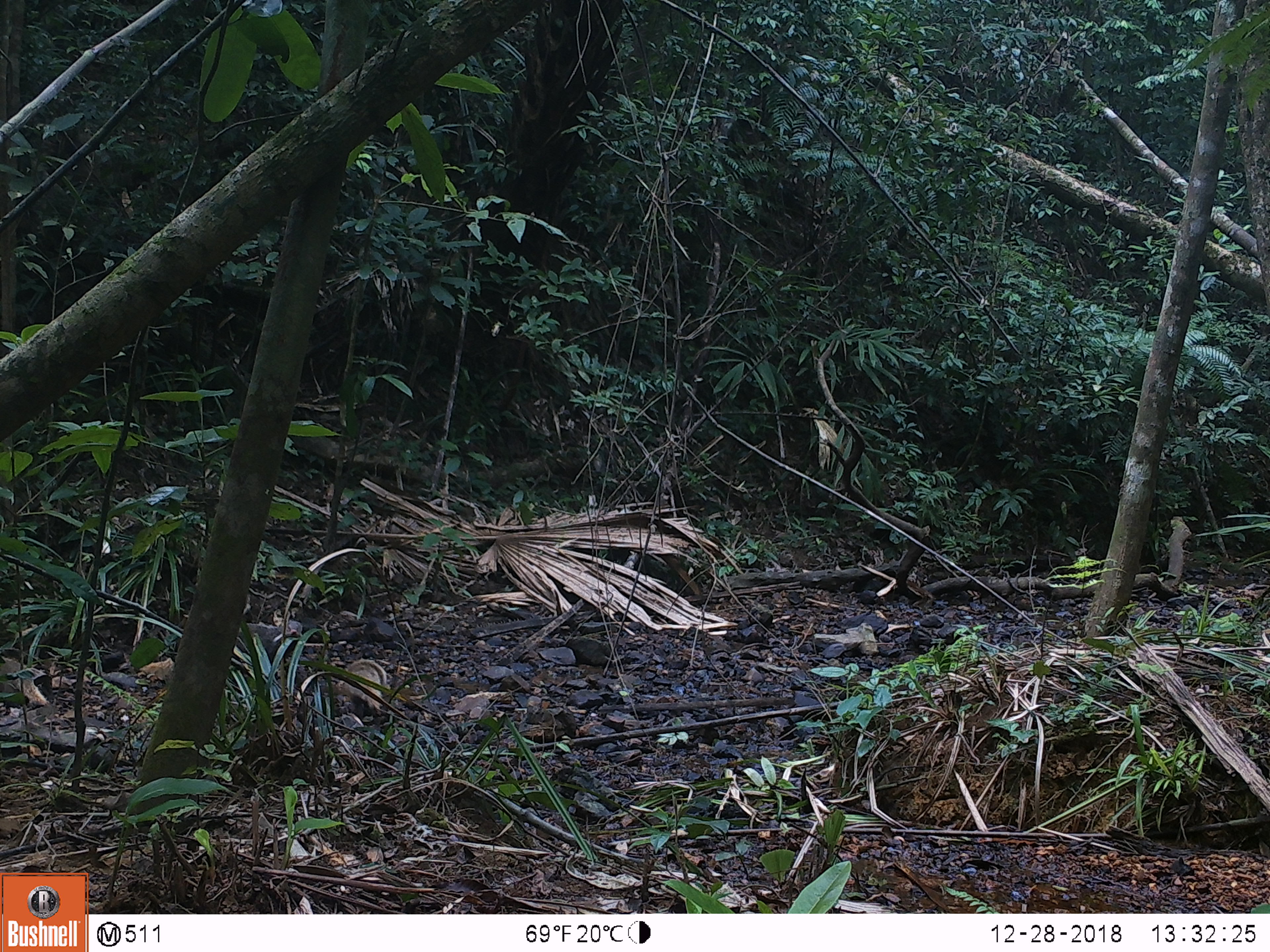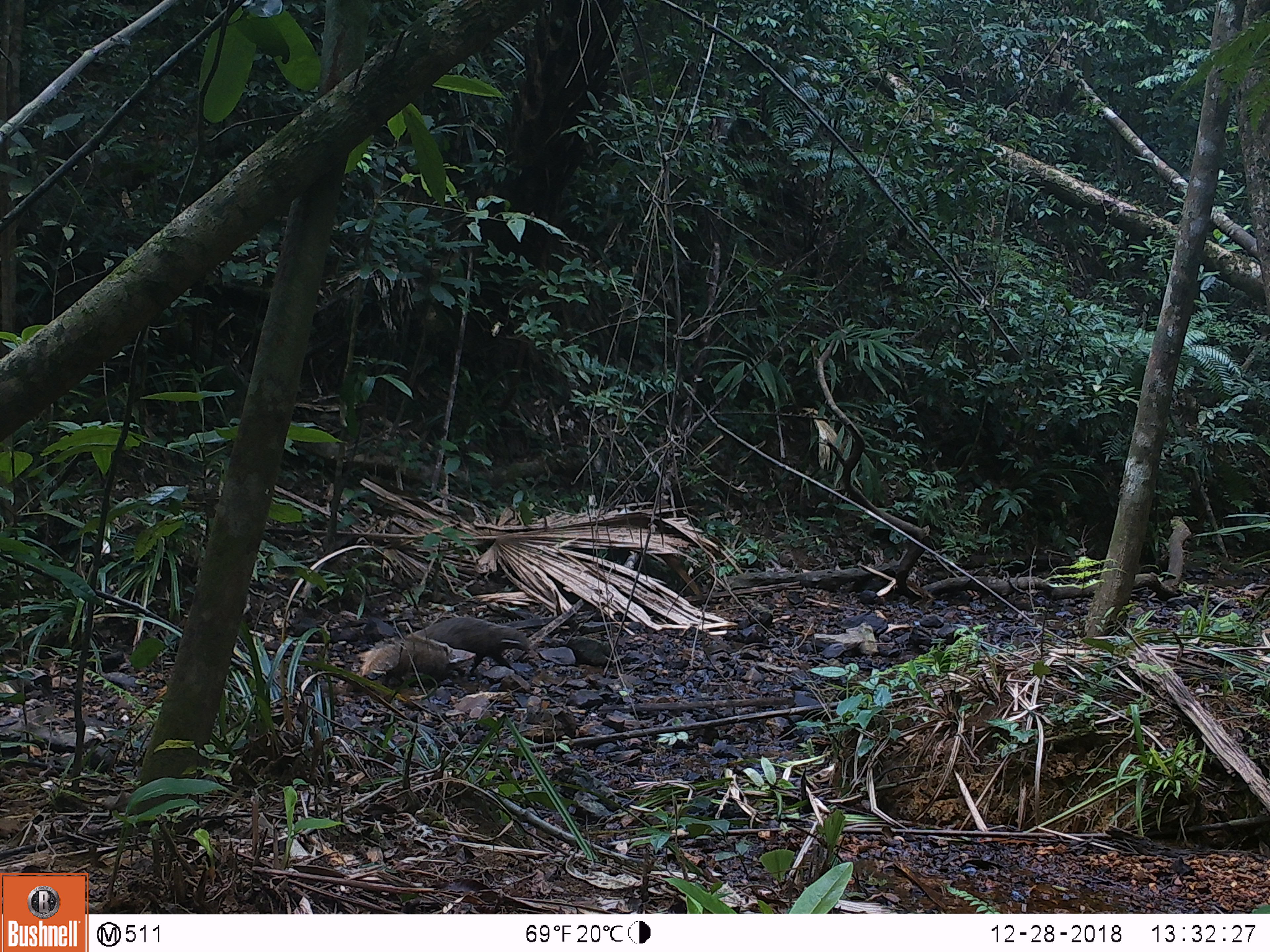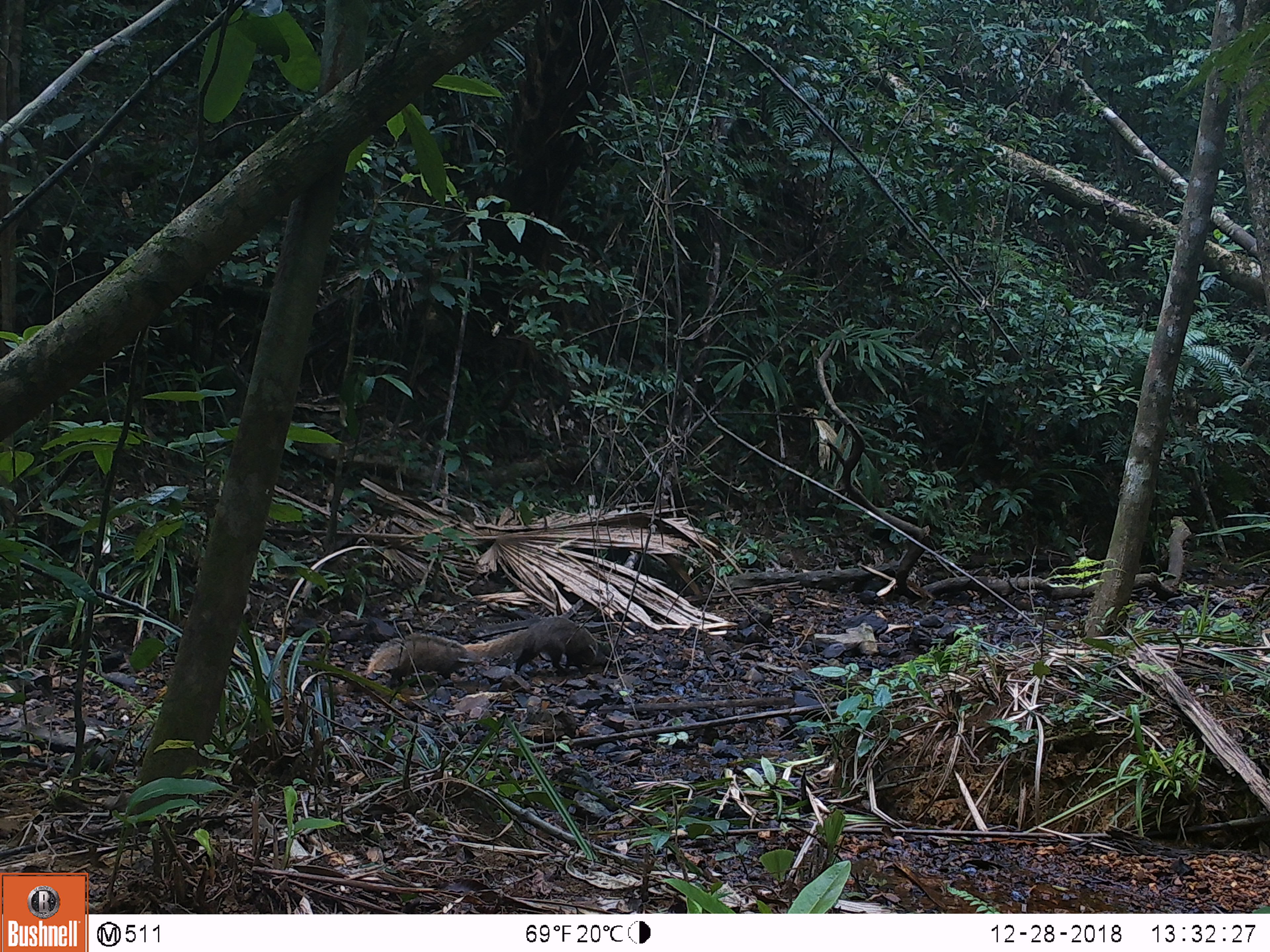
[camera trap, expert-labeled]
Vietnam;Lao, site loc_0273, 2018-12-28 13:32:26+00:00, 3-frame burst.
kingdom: Animalia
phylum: Chordata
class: Mammalia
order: Carnivora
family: Herpestidae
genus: Urva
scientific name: Urva urva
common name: crab-eating mongoose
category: crab eating mongoose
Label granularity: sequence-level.